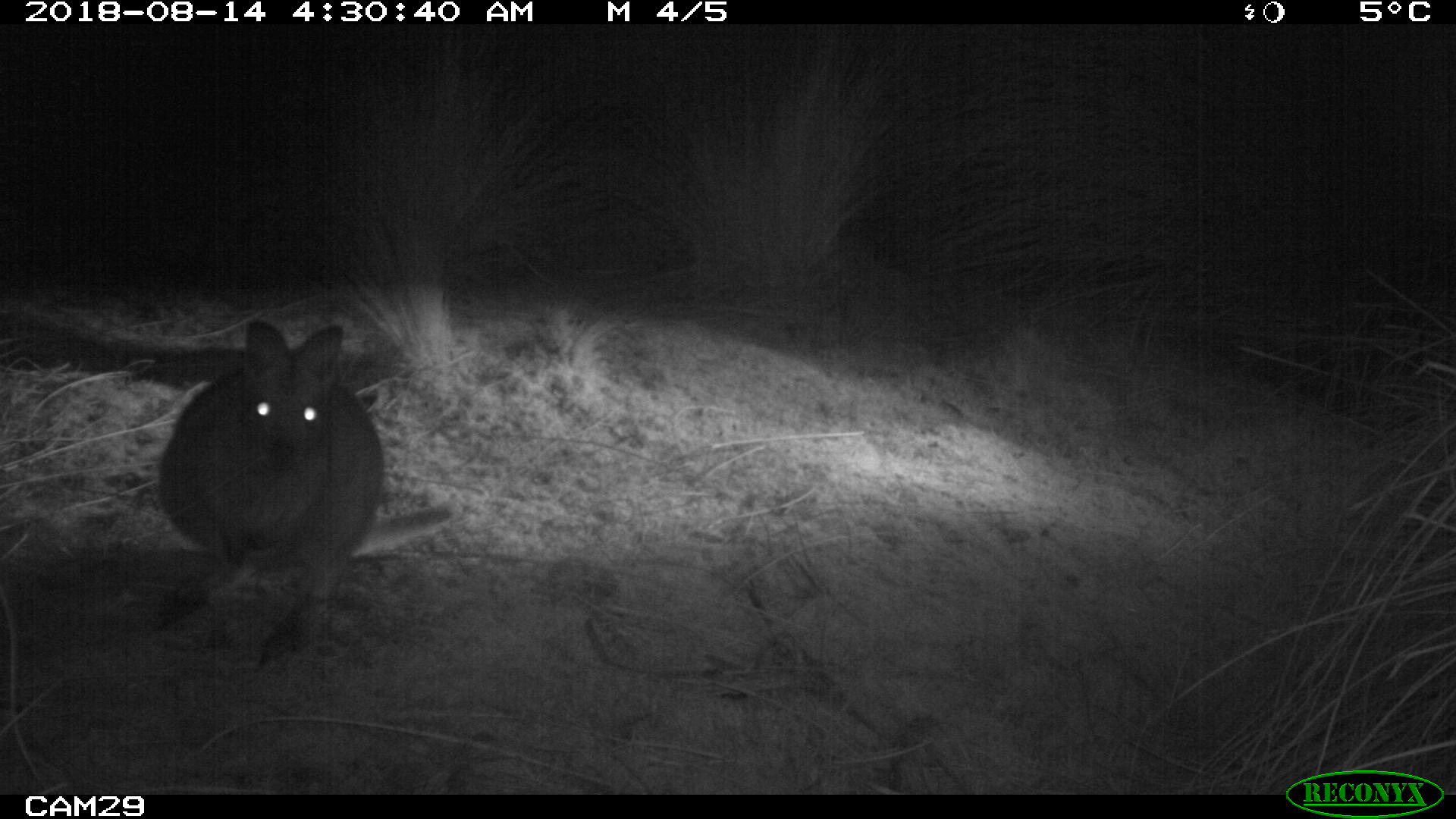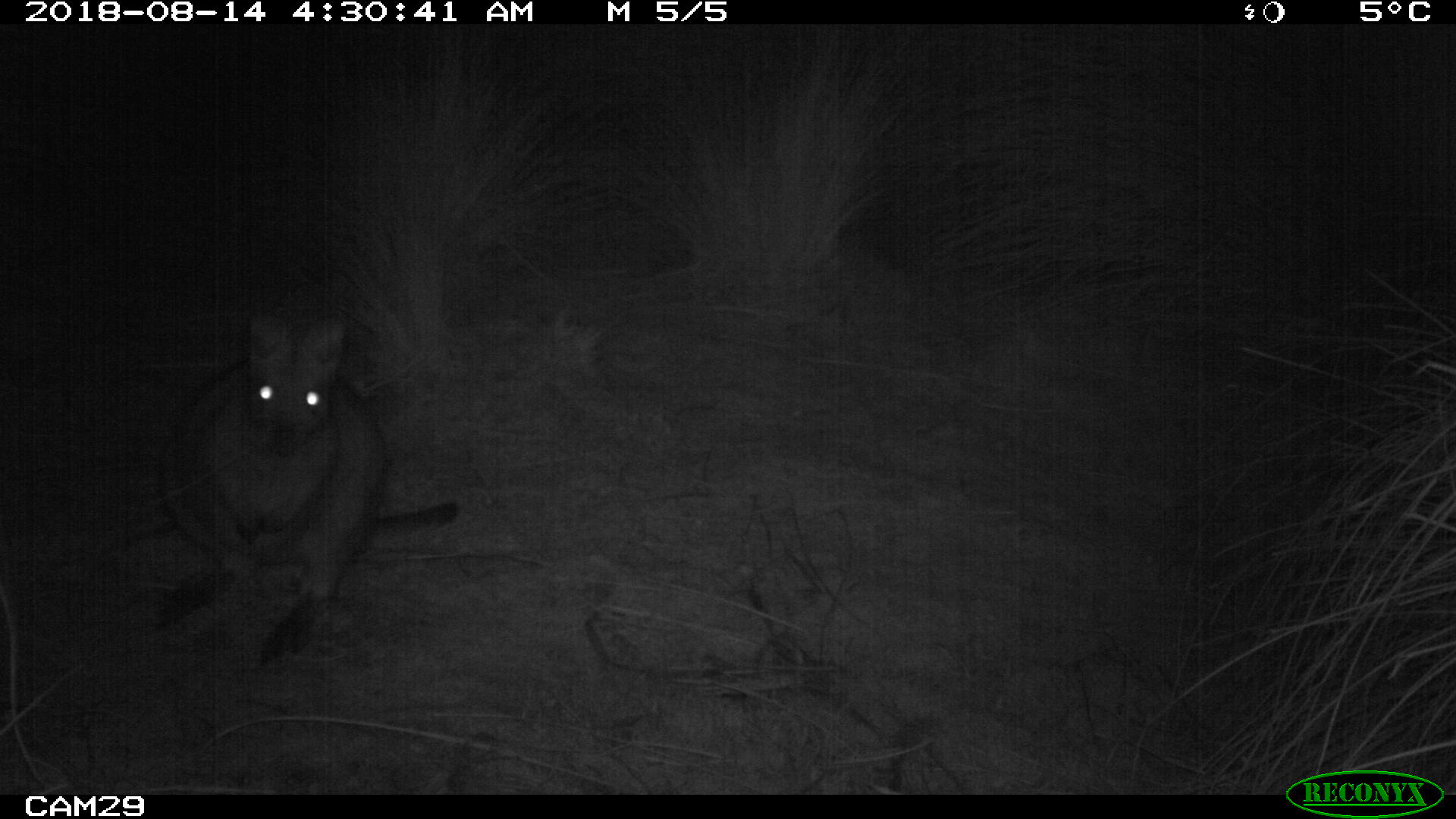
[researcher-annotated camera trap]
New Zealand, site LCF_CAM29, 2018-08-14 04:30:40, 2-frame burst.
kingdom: Animalia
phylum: Chordata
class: Mammalia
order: Diprotodontia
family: Macropodidae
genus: Notamacropus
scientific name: Notamacropus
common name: wallaby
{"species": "wallaby (Notamacropus)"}